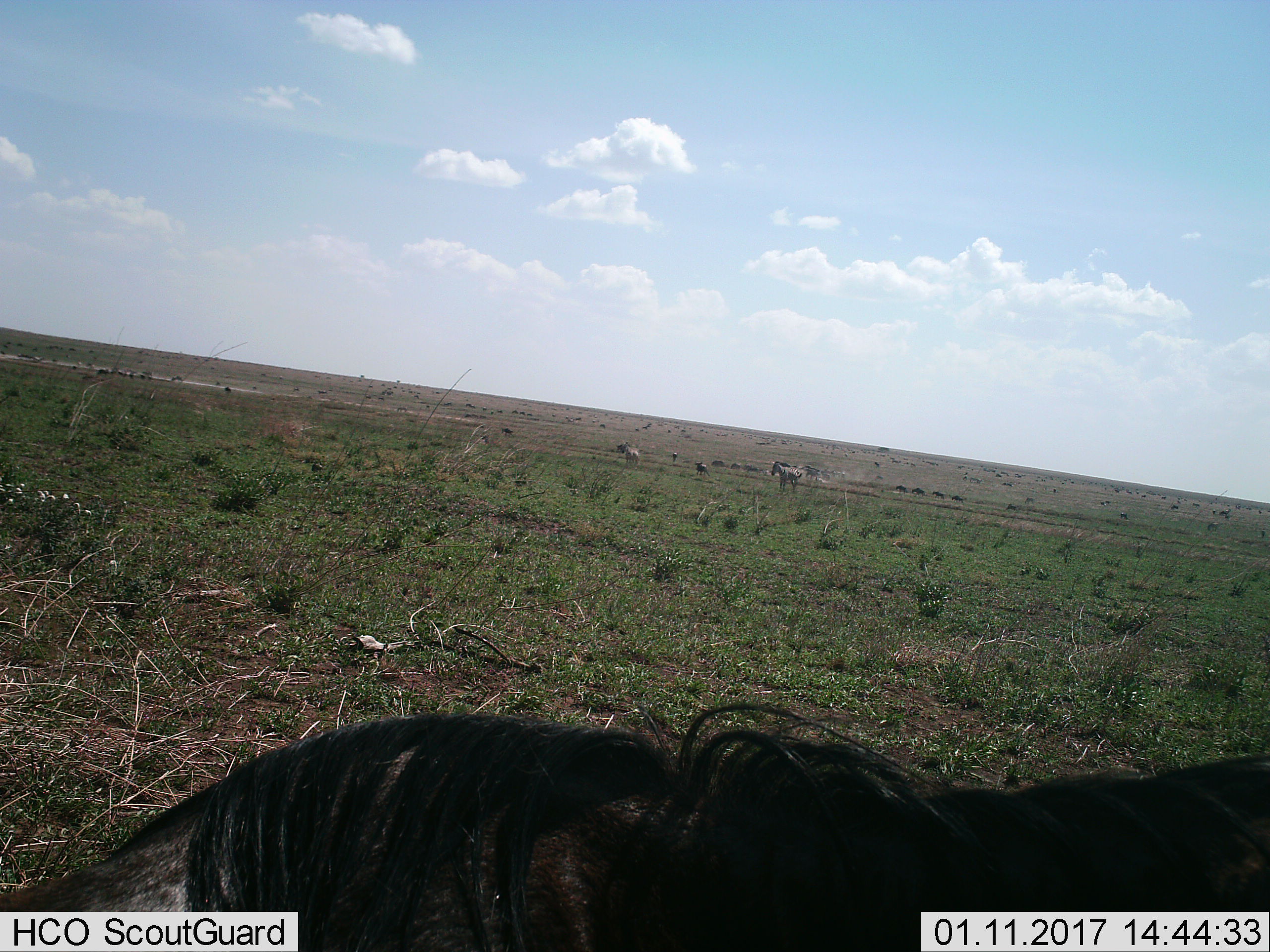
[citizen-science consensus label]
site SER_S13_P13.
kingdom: Animalia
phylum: Chordata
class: Mammalia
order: Artiodactyla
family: Bovidae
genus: Connochaetes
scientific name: Connochaetes taurinus taurinus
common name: blue wildebeest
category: wildebeestblue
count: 11-50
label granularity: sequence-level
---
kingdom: Animalia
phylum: Chordata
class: Mammalia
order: Perissodactyla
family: Equidae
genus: Equus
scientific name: Equus quagga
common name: plains zebra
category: zebraplains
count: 3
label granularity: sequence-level